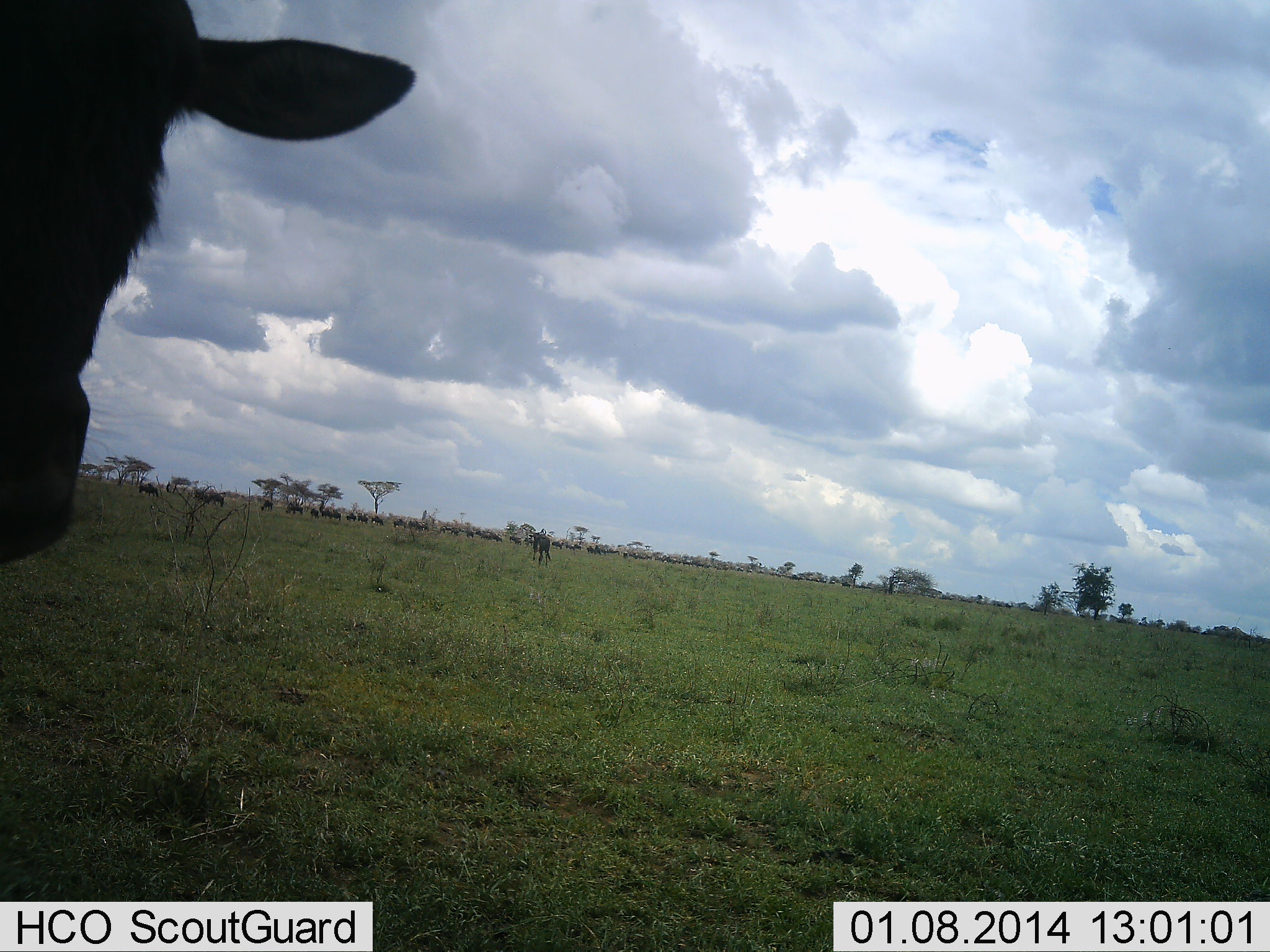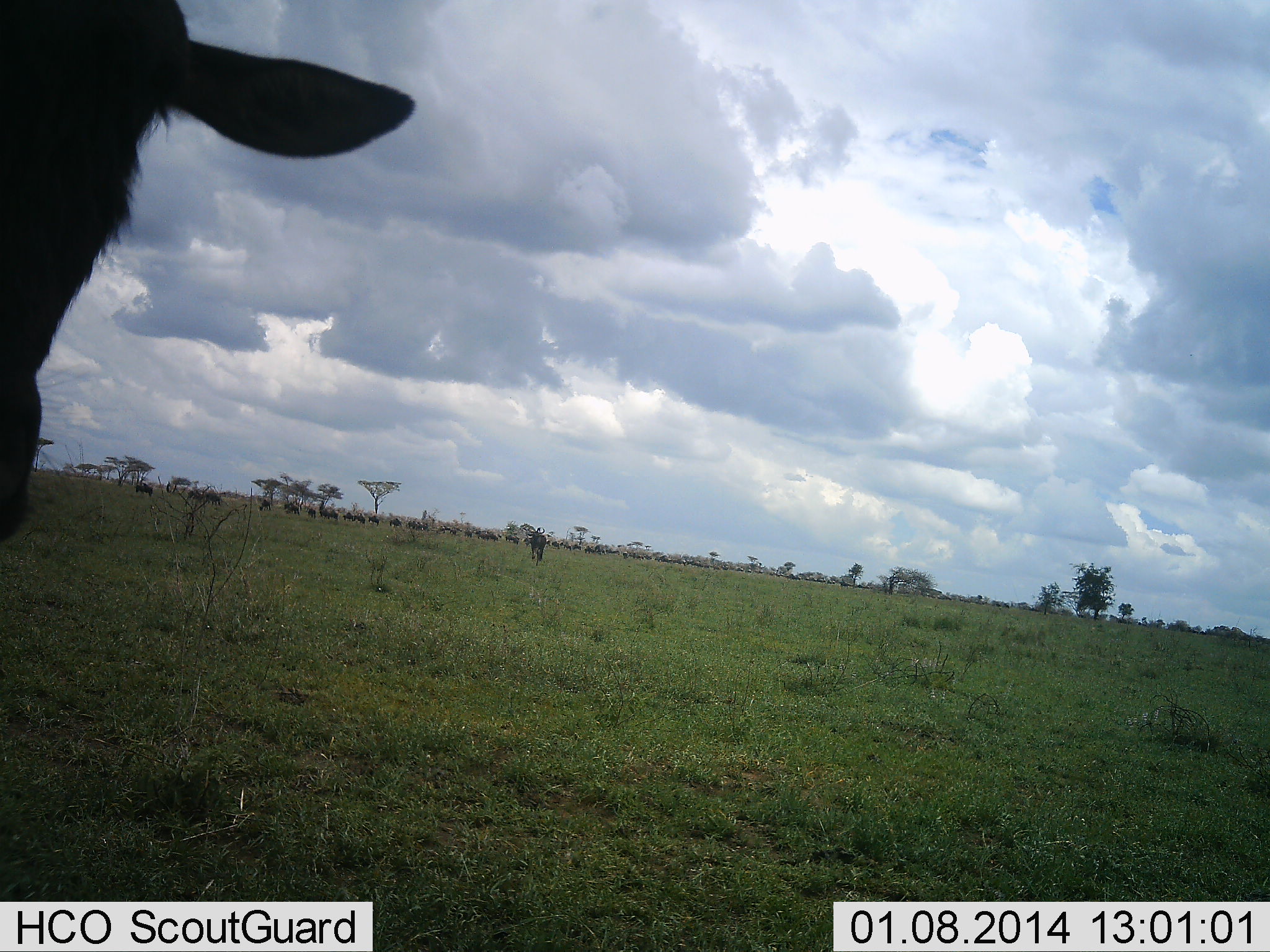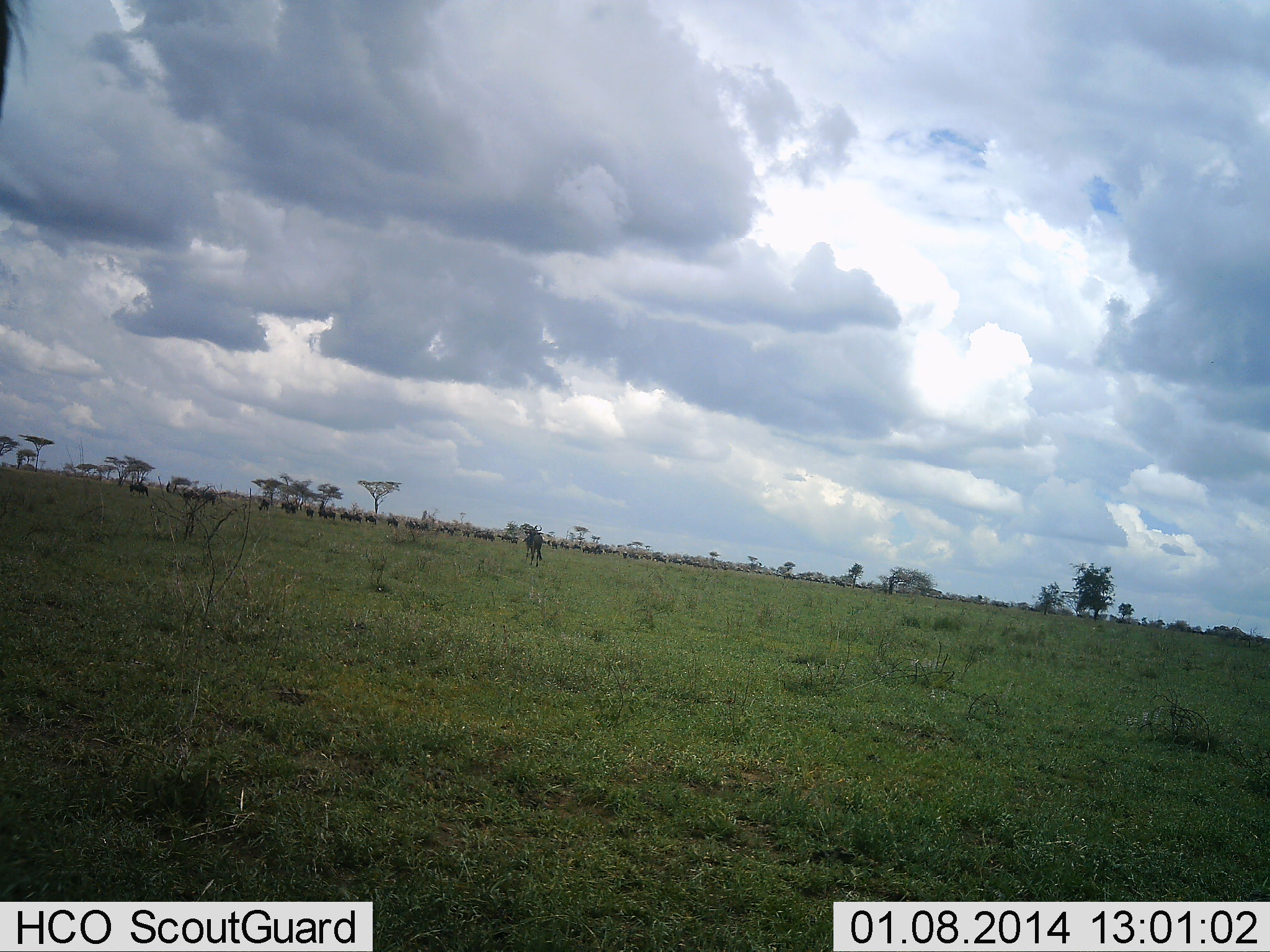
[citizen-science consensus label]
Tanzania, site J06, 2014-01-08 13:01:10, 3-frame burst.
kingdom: Animalia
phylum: Chordata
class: Mammalia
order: Artiodactyla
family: Bovidae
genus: Connochaetes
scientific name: Connochaetes taurinus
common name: blue wildebeest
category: wildebeest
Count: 11-50.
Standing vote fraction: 70%.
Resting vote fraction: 0%.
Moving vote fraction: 40%.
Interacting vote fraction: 0%.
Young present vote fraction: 0%.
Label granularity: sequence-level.